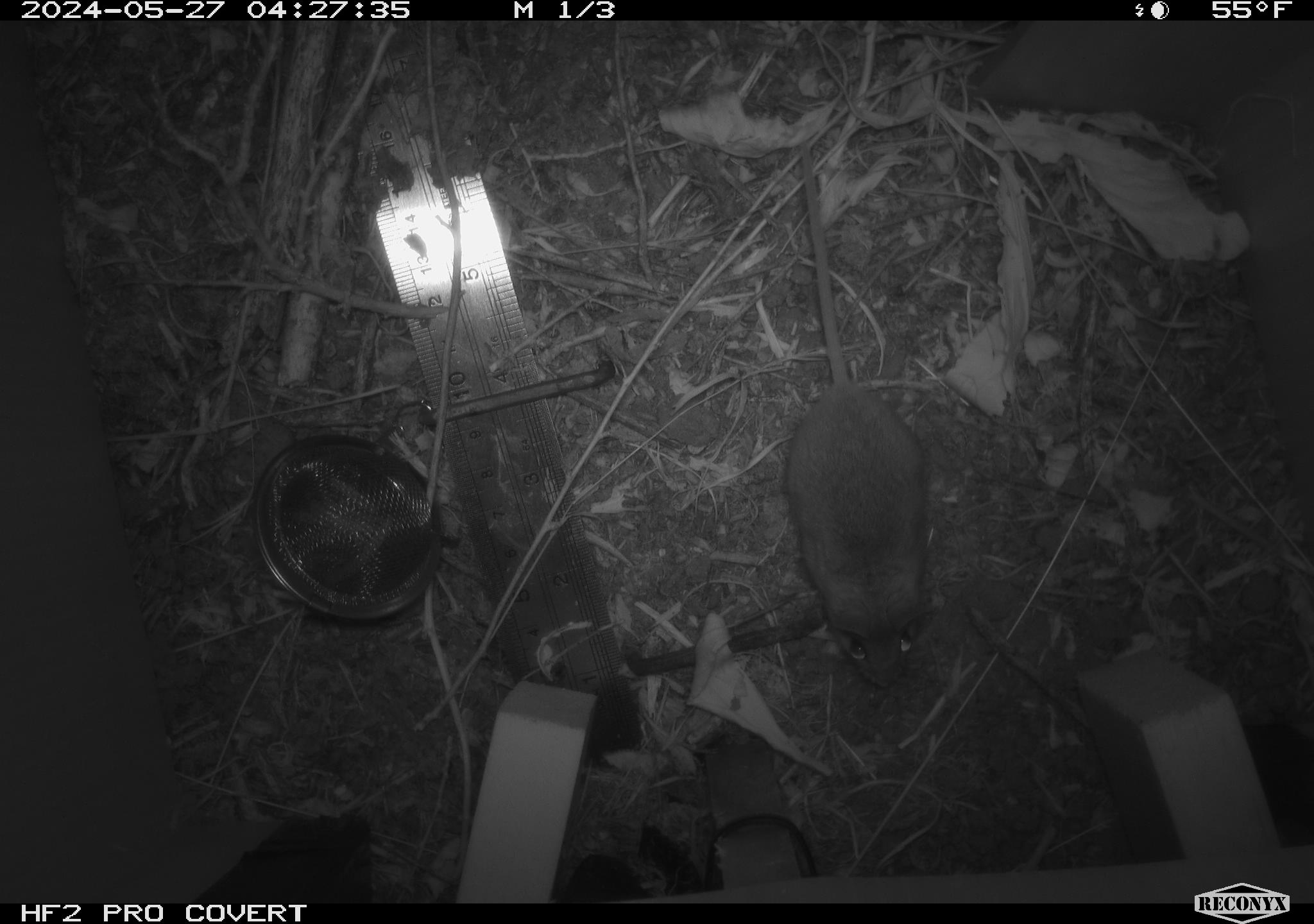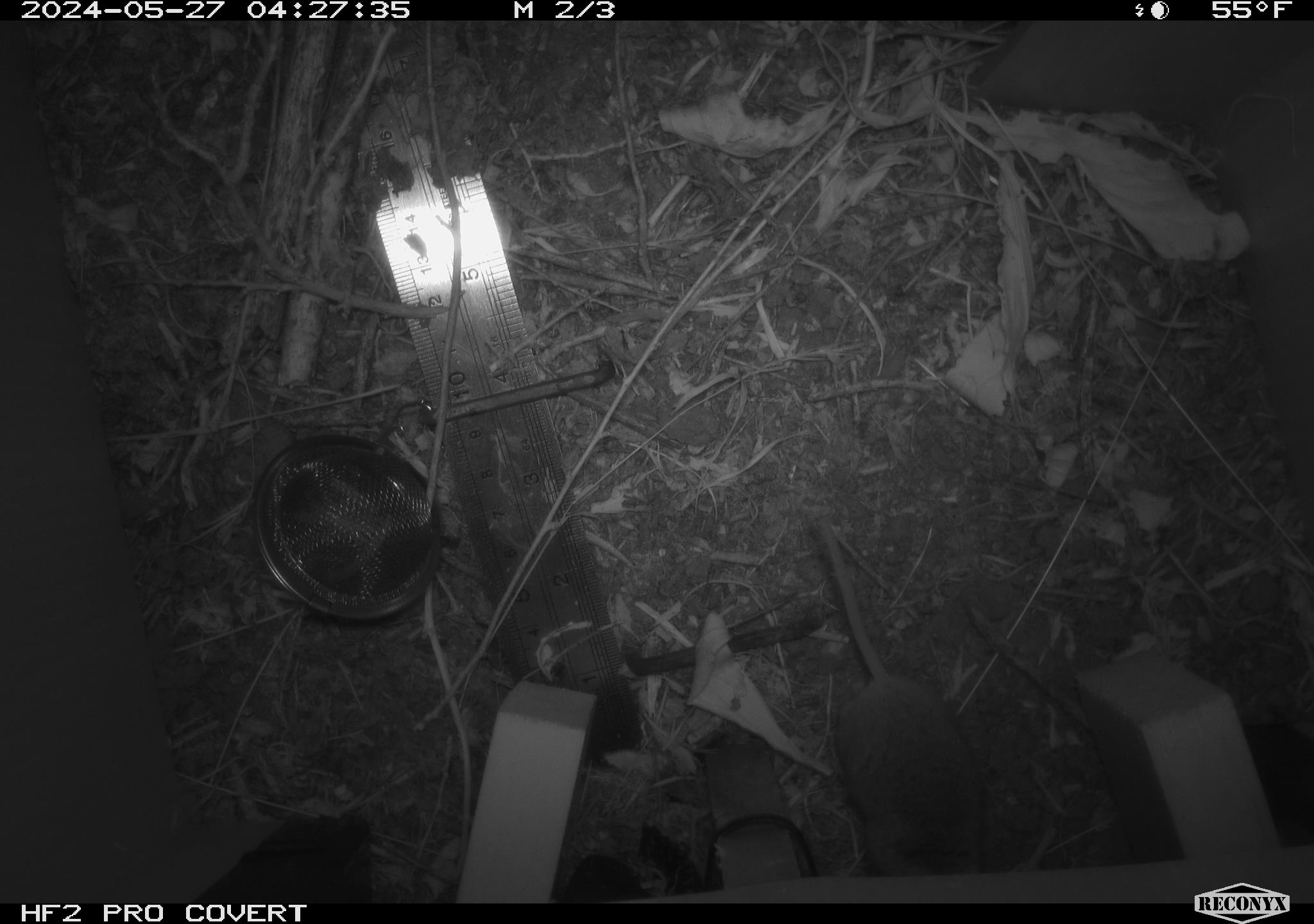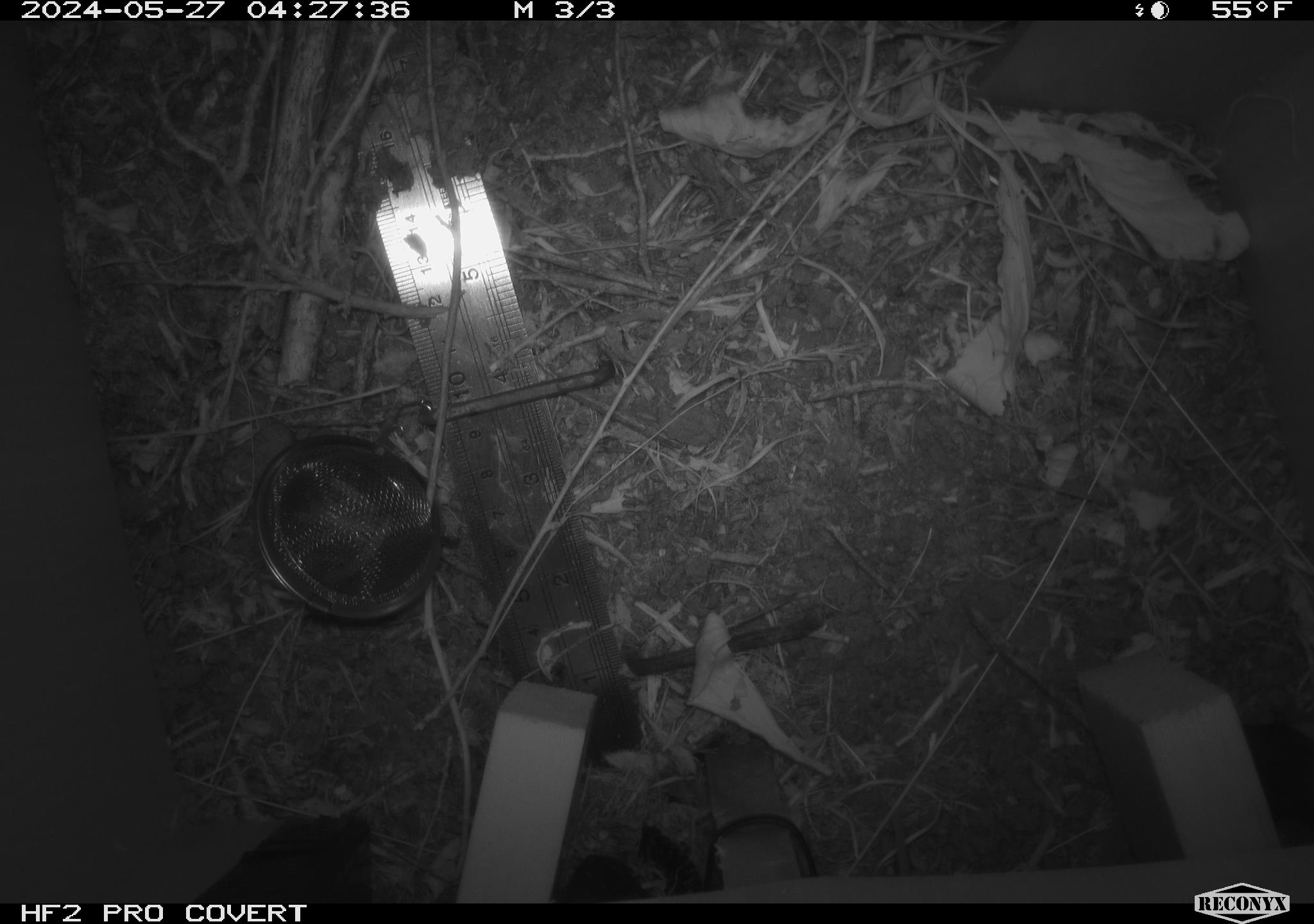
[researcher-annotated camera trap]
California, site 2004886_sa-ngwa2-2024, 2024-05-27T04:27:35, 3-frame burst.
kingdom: Animalia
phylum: Chordata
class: Mammalia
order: Rodentia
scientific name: Rodentia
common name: mouse species